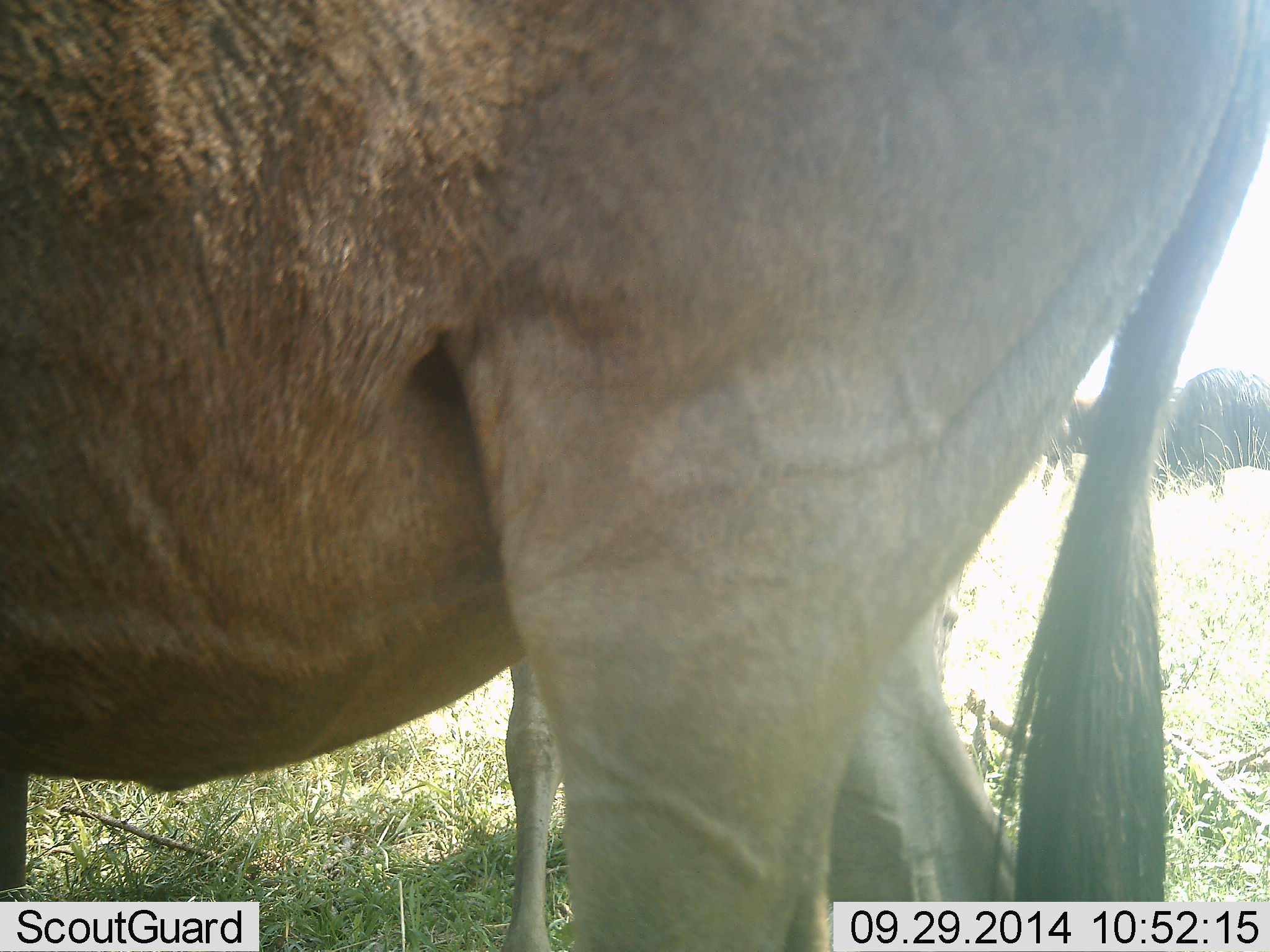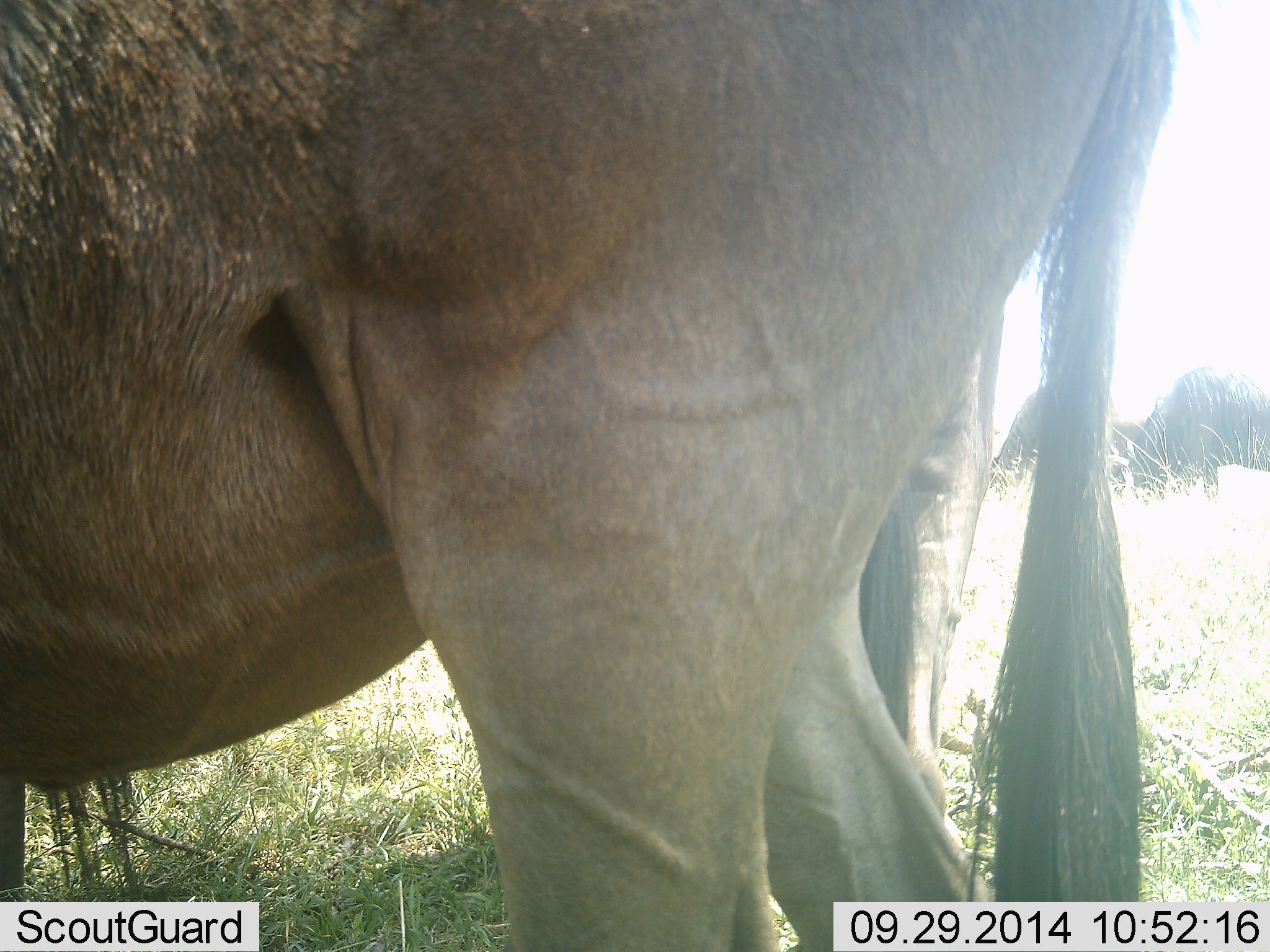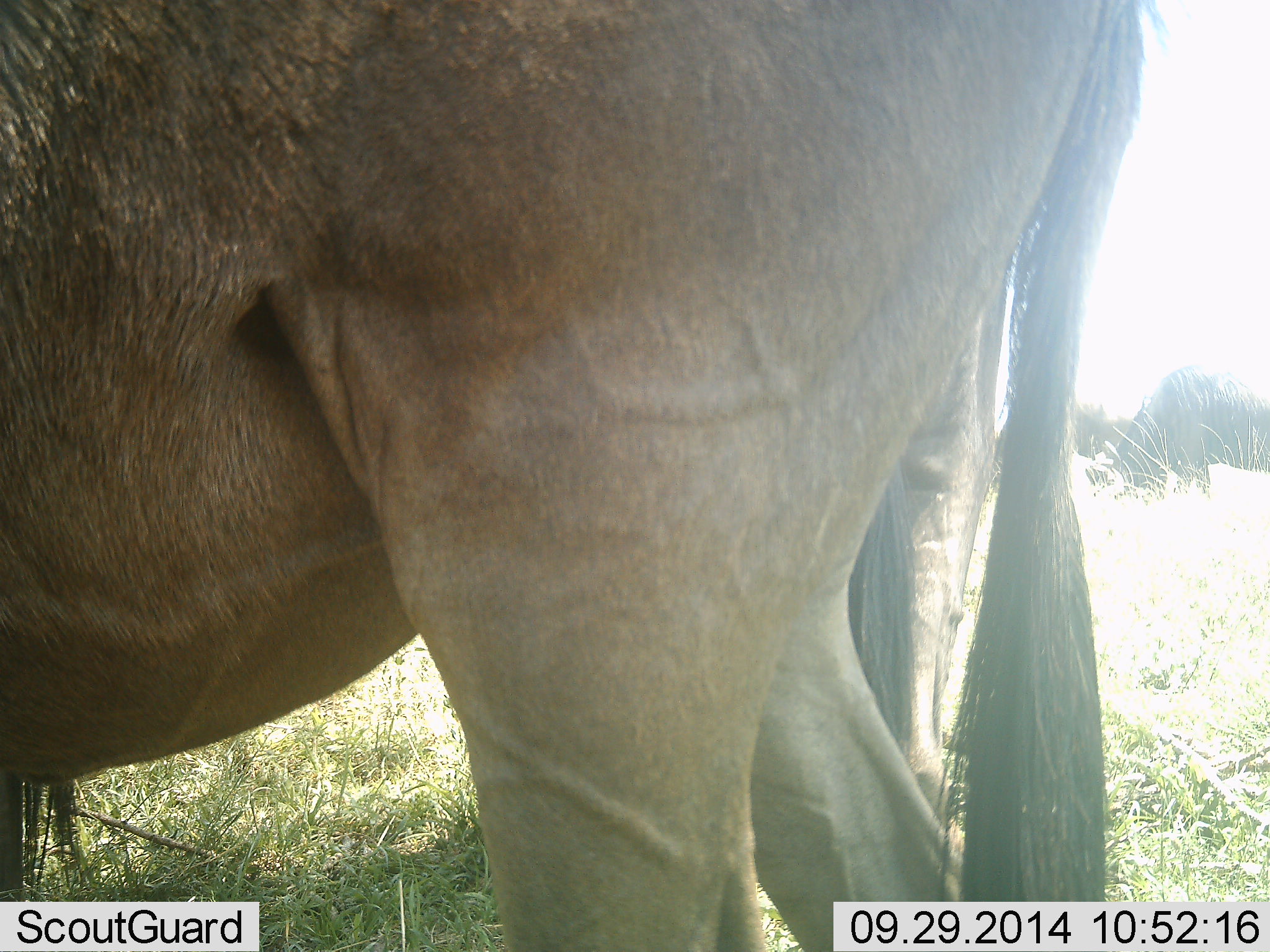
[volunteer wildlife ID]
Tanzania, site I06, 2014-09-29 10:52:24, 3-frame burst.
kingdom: Animalia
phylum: Chordata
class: Mammalia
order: Artiodactyla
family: Bovidae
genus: Connochaetes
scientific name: Connochaetes taurinus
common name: blue wildebeest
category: wildebeest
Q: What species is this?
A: Wildebeest (blue wildebeest) (Connochaetes taurinus).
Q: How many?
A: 3.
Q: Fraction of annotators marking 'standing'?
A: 55%.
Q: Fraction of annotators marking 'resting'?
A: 0%.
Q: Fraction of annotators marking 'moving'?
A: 18%.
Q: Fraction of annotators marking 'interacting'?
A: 0%.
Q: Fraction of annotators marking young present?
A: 0%.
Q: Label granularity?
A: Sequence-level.